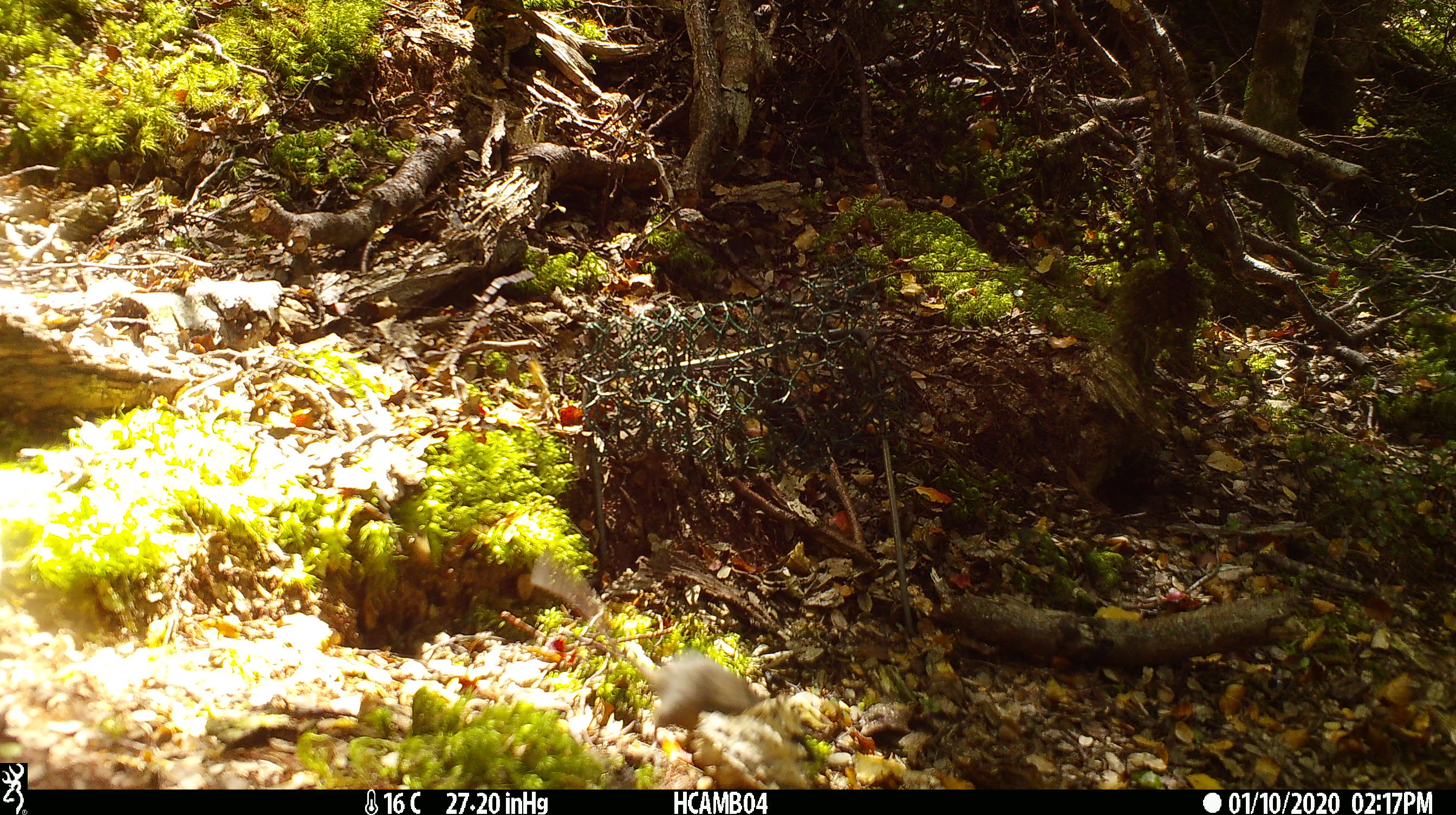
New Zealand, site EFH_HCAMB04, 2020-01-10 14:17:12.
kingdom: Animalia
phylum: Chordata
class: Mammalia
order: Rodentia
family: Muridae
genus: Mus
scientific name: Mus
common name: mouse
Mouse (Mus).